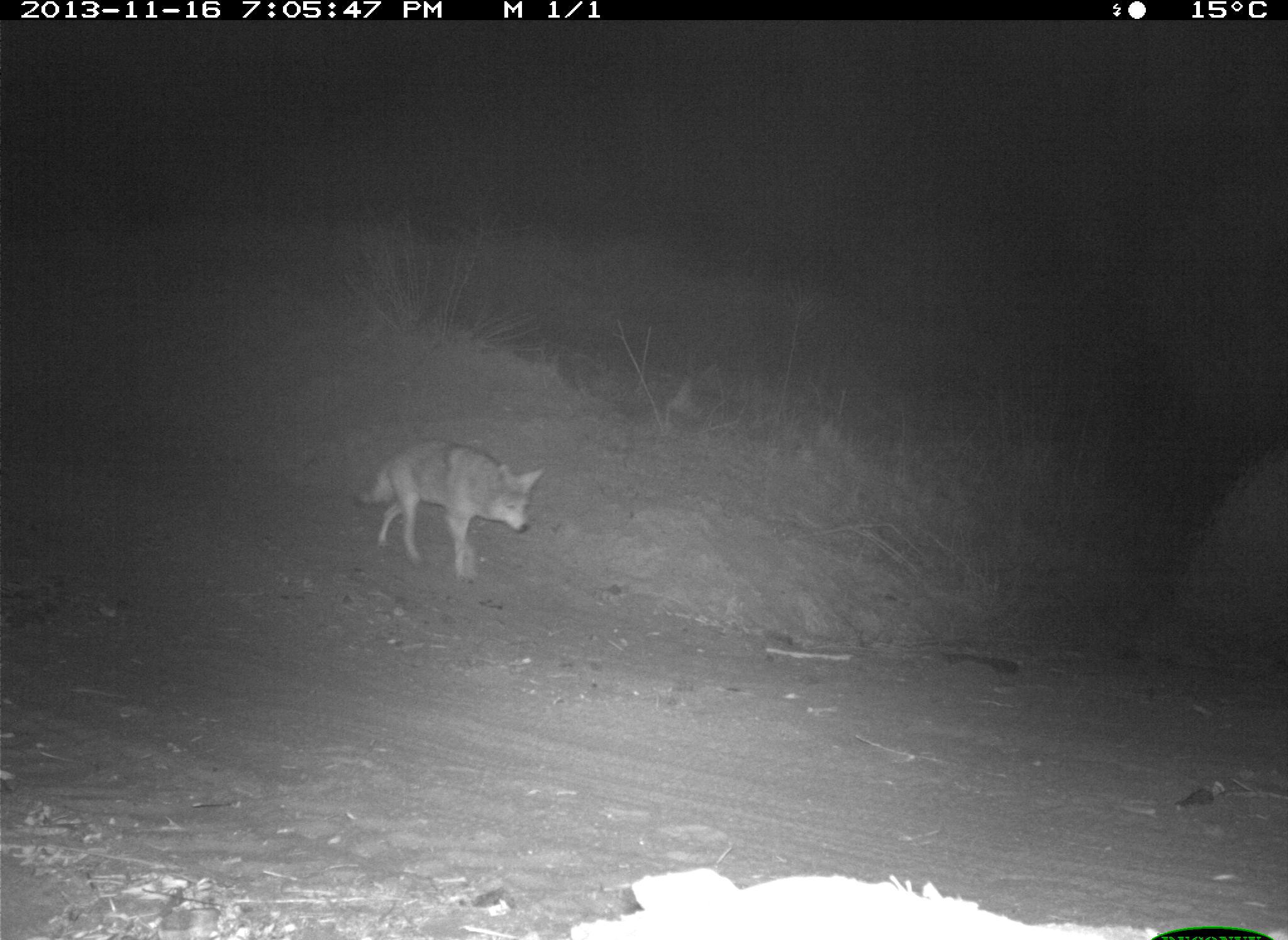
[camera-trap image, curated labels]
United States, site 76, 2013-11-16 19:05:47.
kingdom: Animalia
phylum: Chordata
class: Mammalia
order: Carnivora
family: Canidae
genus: Canis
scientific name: Canis latrans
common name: coyote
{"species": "coyote (Canis latrans)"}